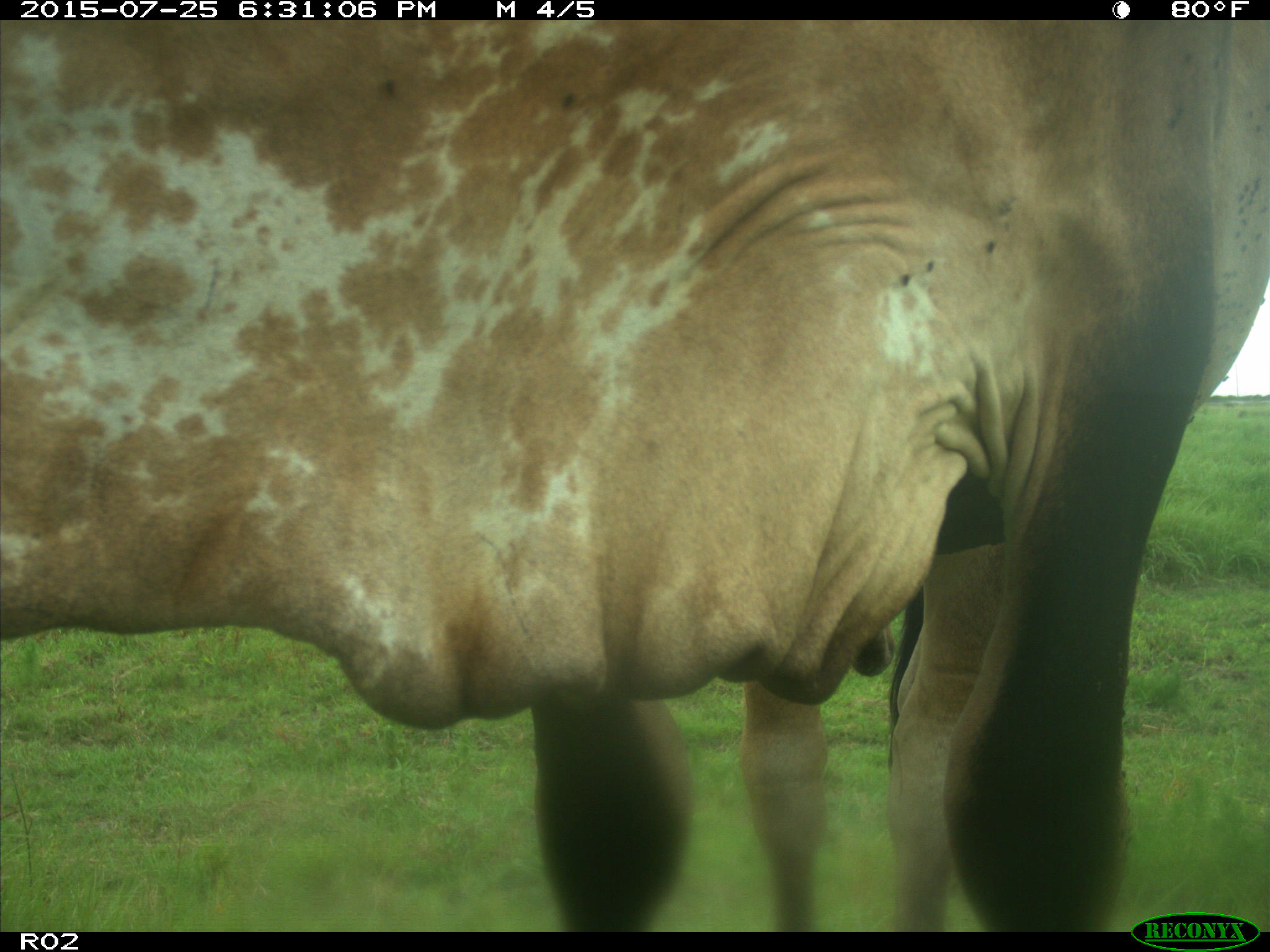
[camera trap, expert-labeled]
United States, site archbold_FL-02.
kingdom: Animalia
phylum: Chordata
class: Mammalia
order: Artiodactyla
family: Bovidae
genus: Bos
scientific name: Bos taurus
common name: domestic cow